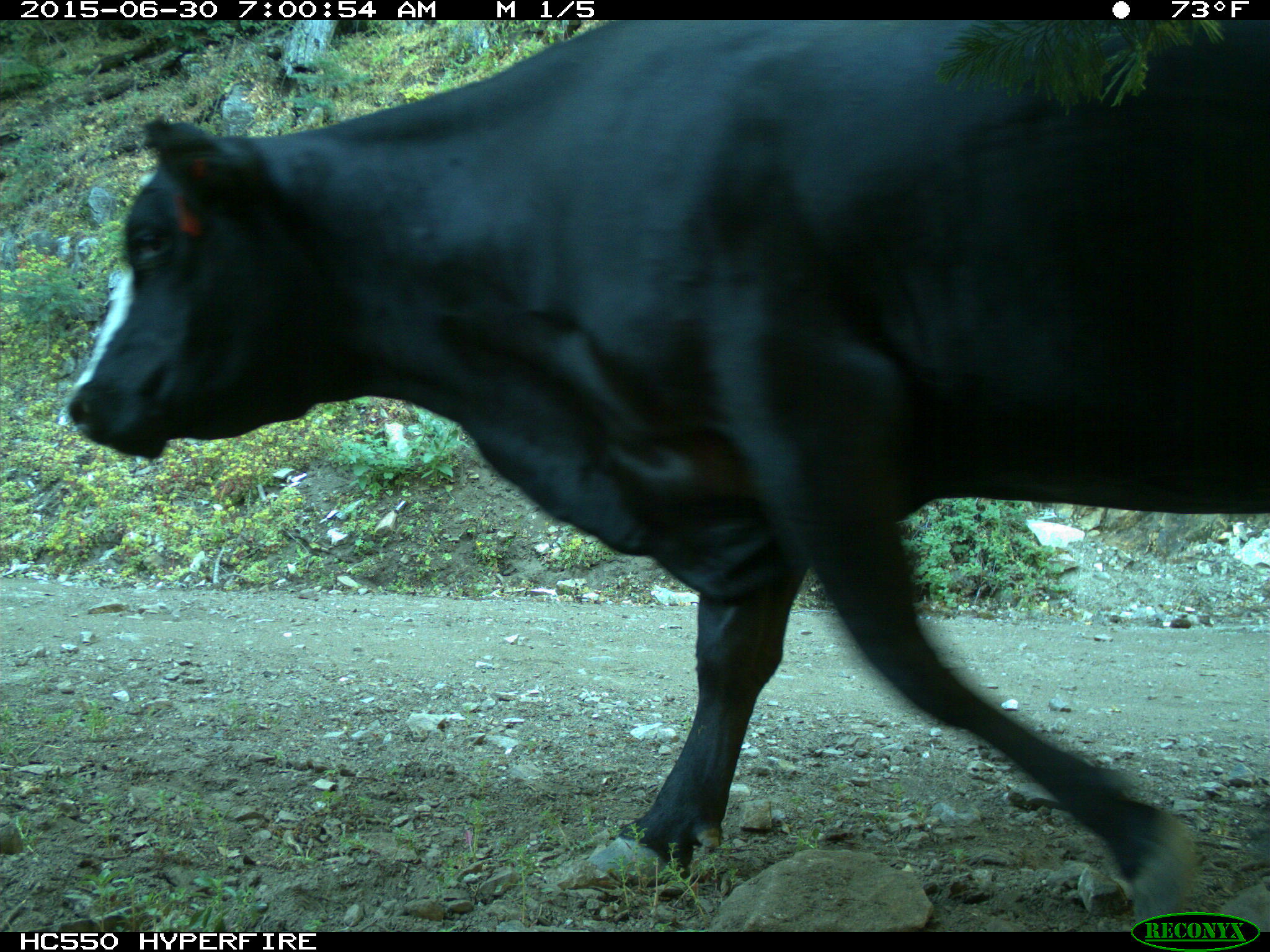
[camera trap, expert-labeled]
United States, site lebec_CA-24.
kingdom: Animalia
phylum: Chordata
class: Mammalia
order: Artiodactyla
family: Bovidae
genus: Bos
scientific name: Bos taurus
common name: domestic cow